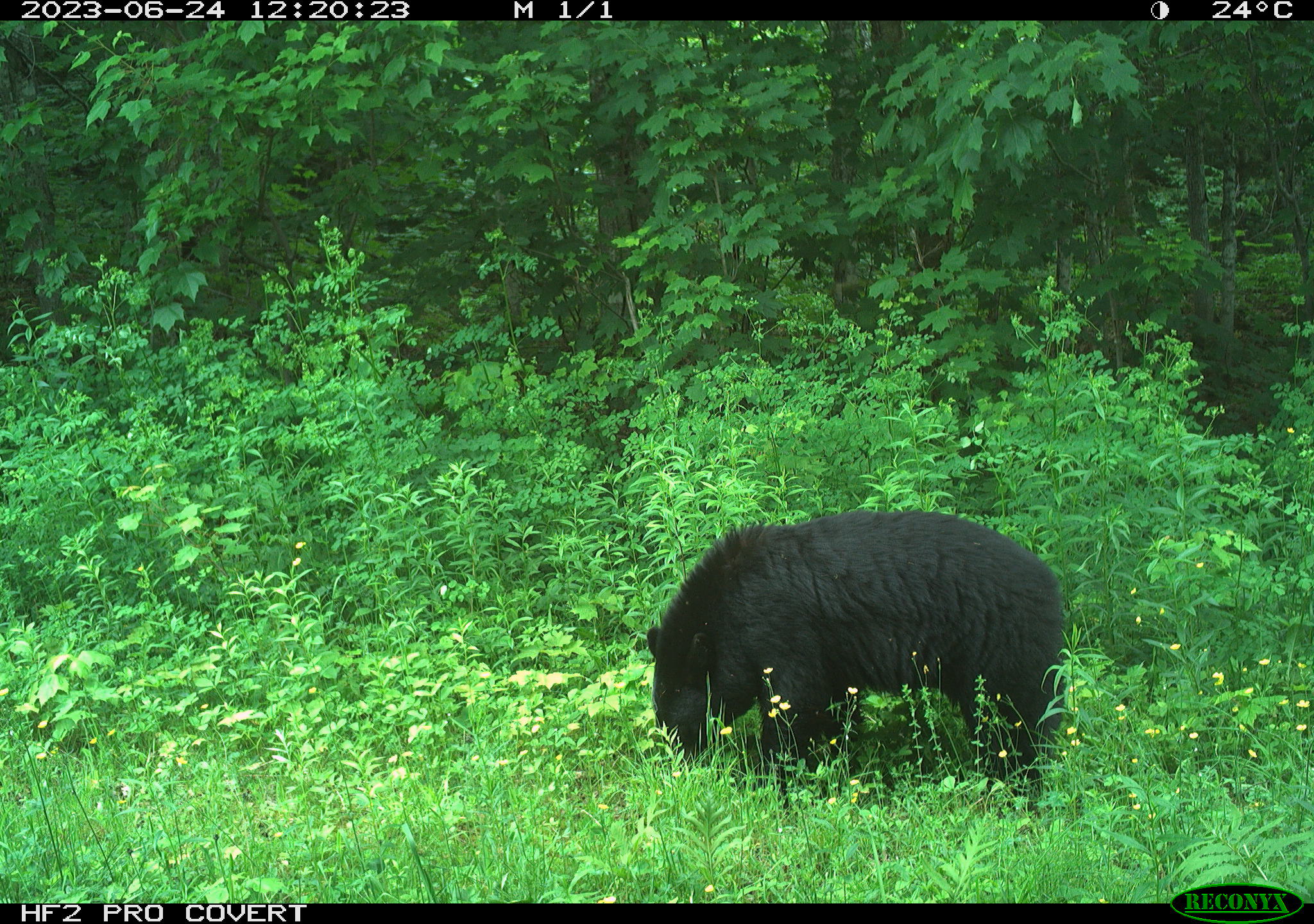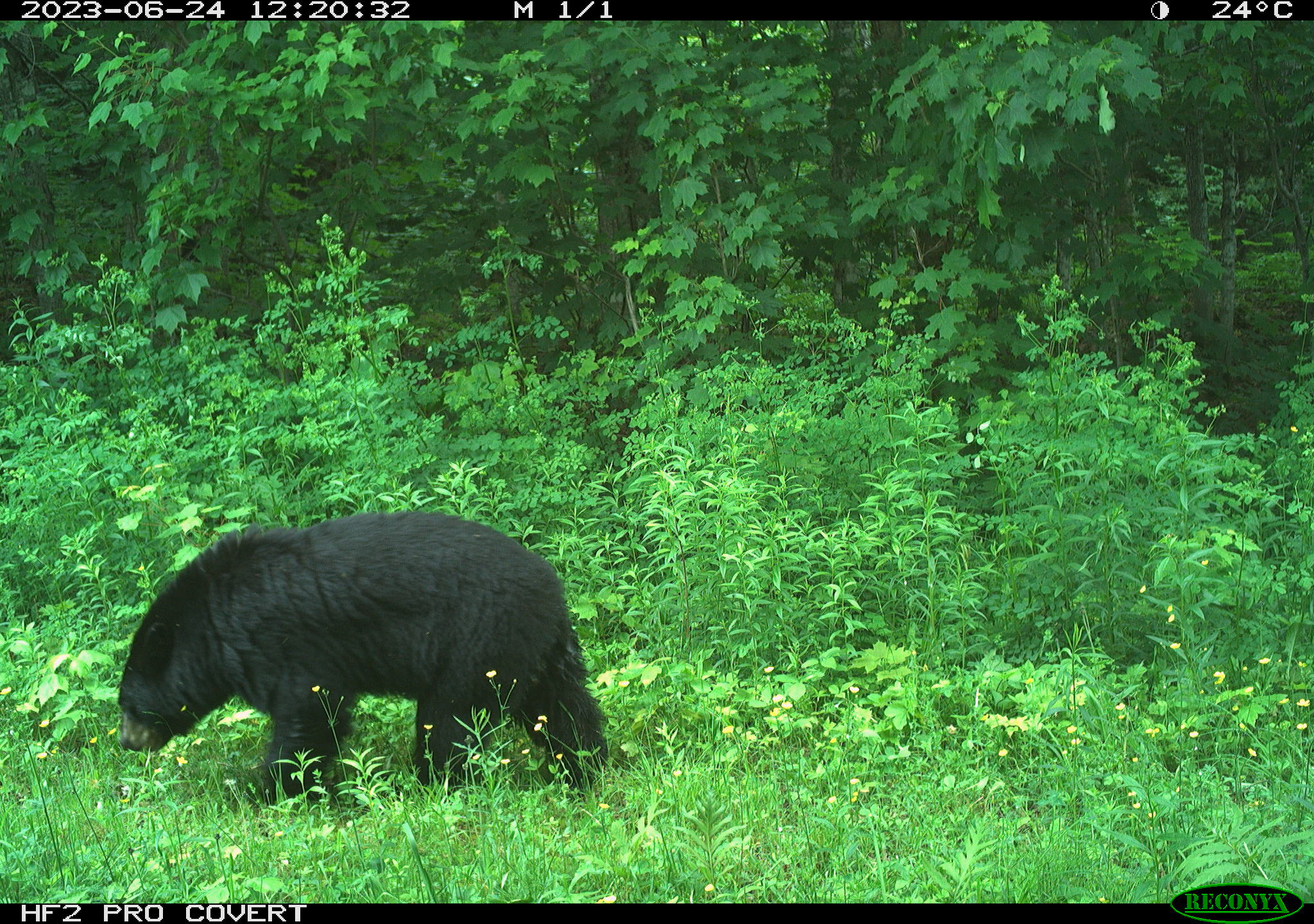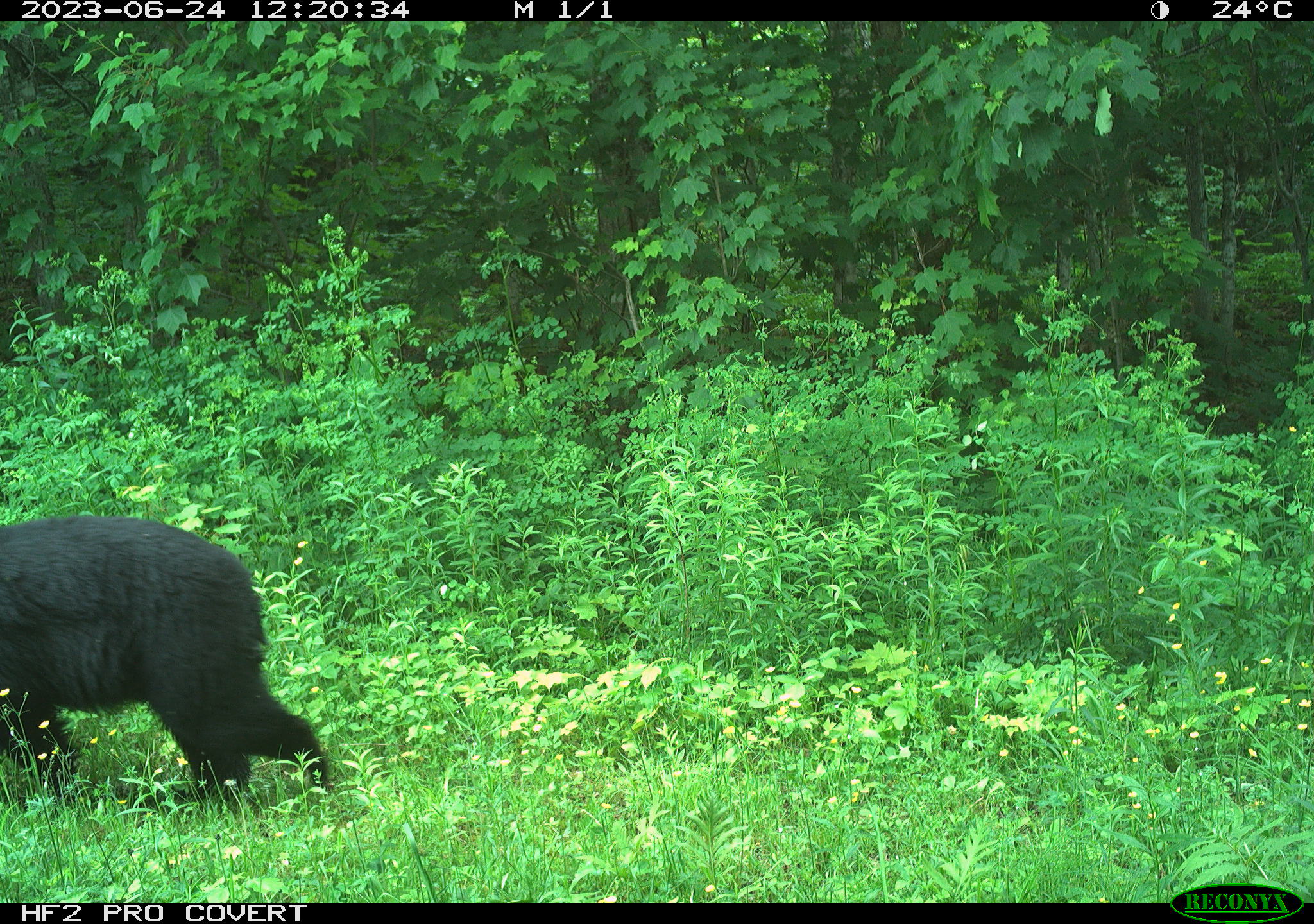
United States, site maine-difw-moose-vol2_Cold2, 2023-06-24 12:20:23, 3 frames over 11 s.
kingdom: Animalia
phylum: Chordata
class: Mammalia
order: Carnivora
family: Ursidae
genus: Ursus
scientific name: Ursus americanus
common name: black bear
Black bear (Ursus americanus).